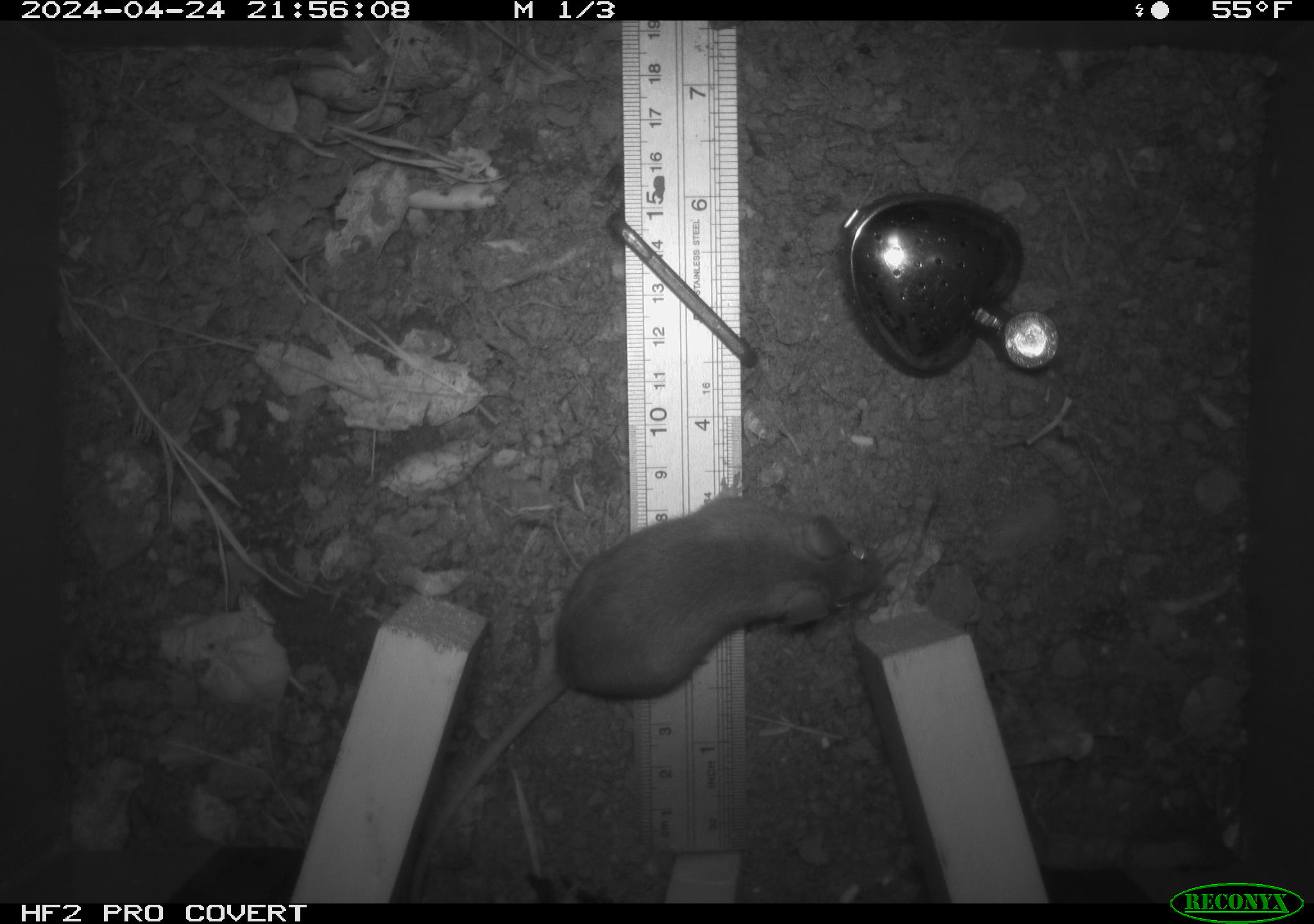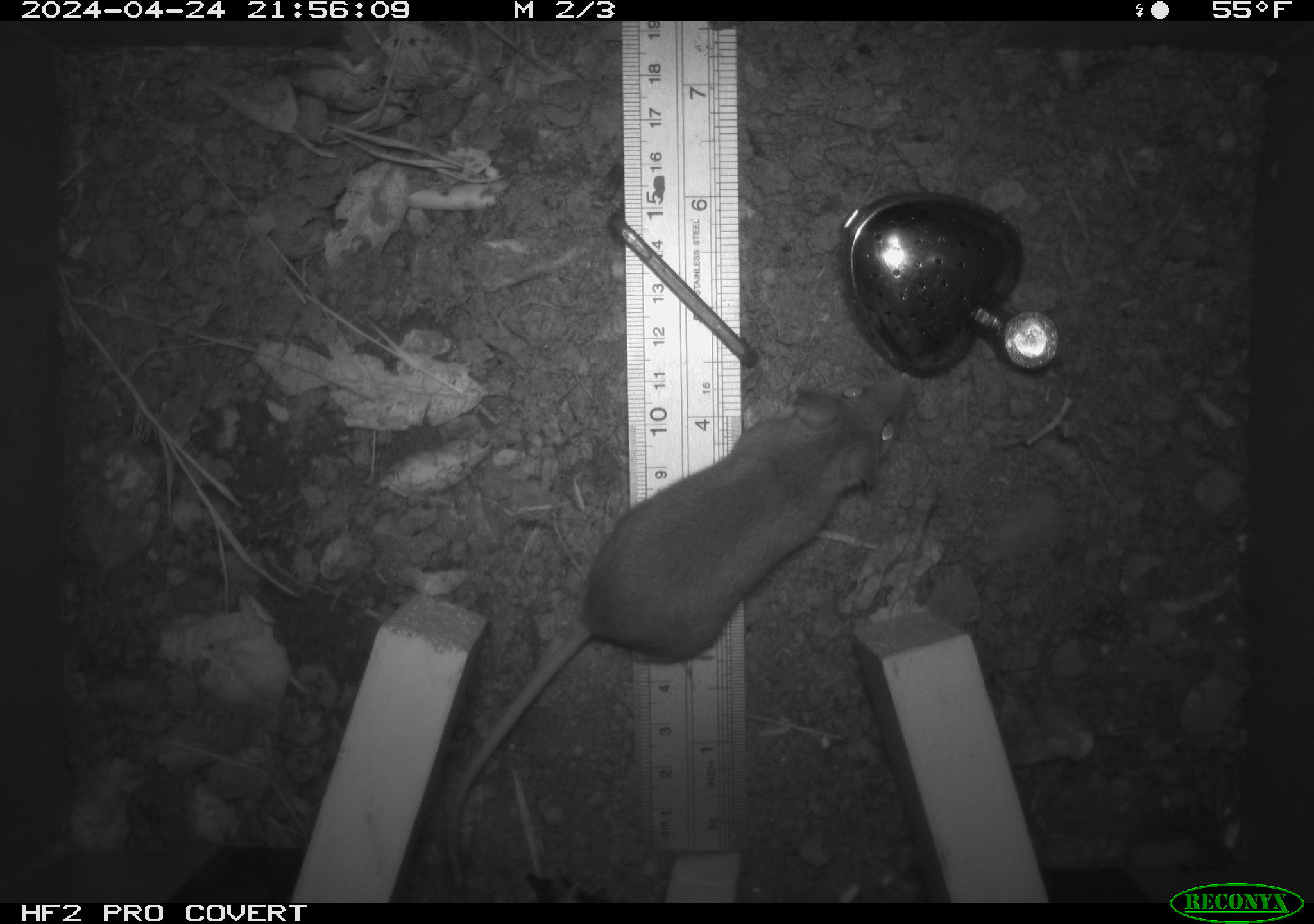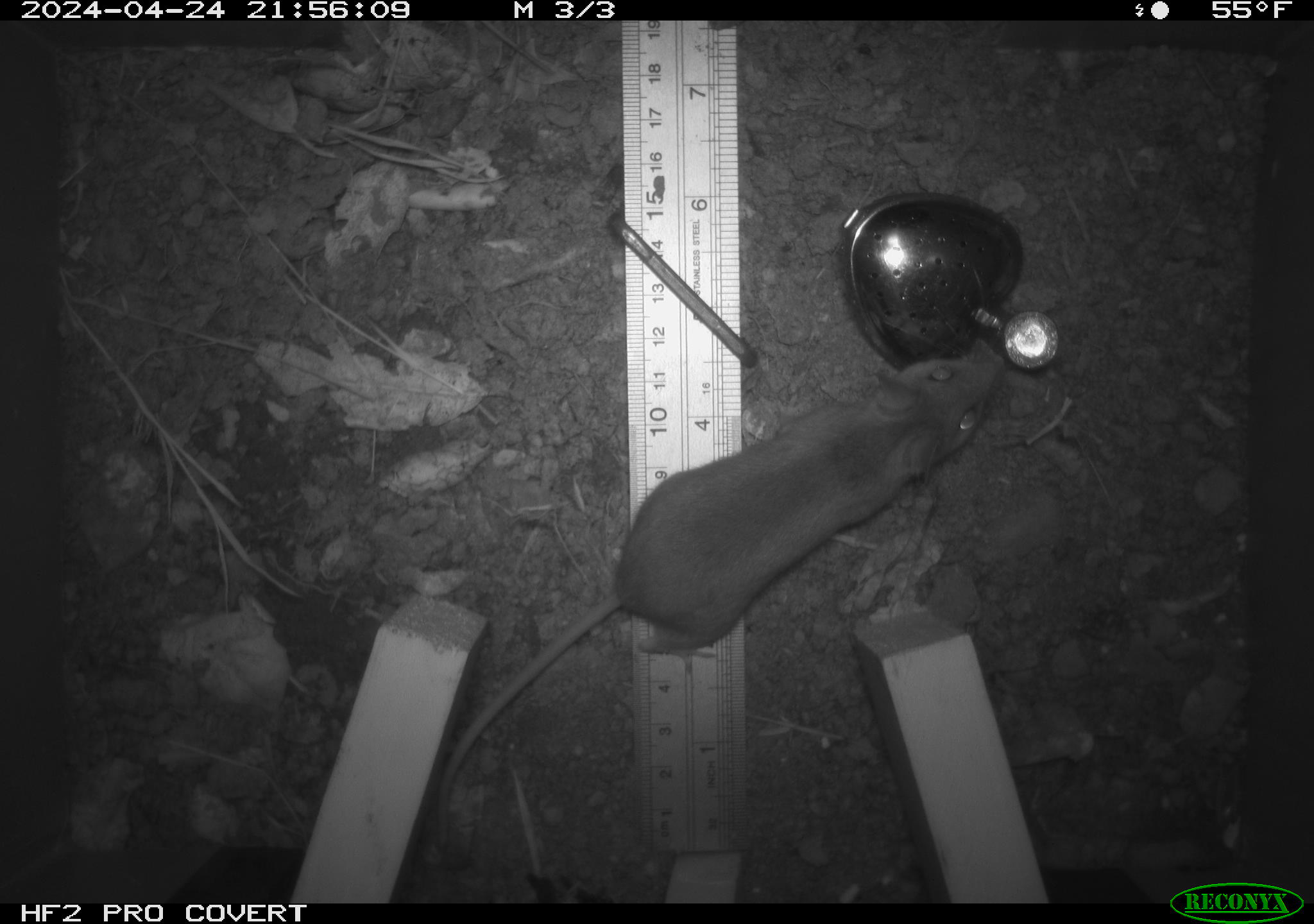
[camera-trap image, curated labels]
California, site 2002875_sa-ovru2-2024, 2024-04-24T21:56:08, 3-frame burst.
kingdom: Animalia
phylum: Chordata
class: Mammalia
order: Rodentia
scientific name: Rodentia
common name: rodent